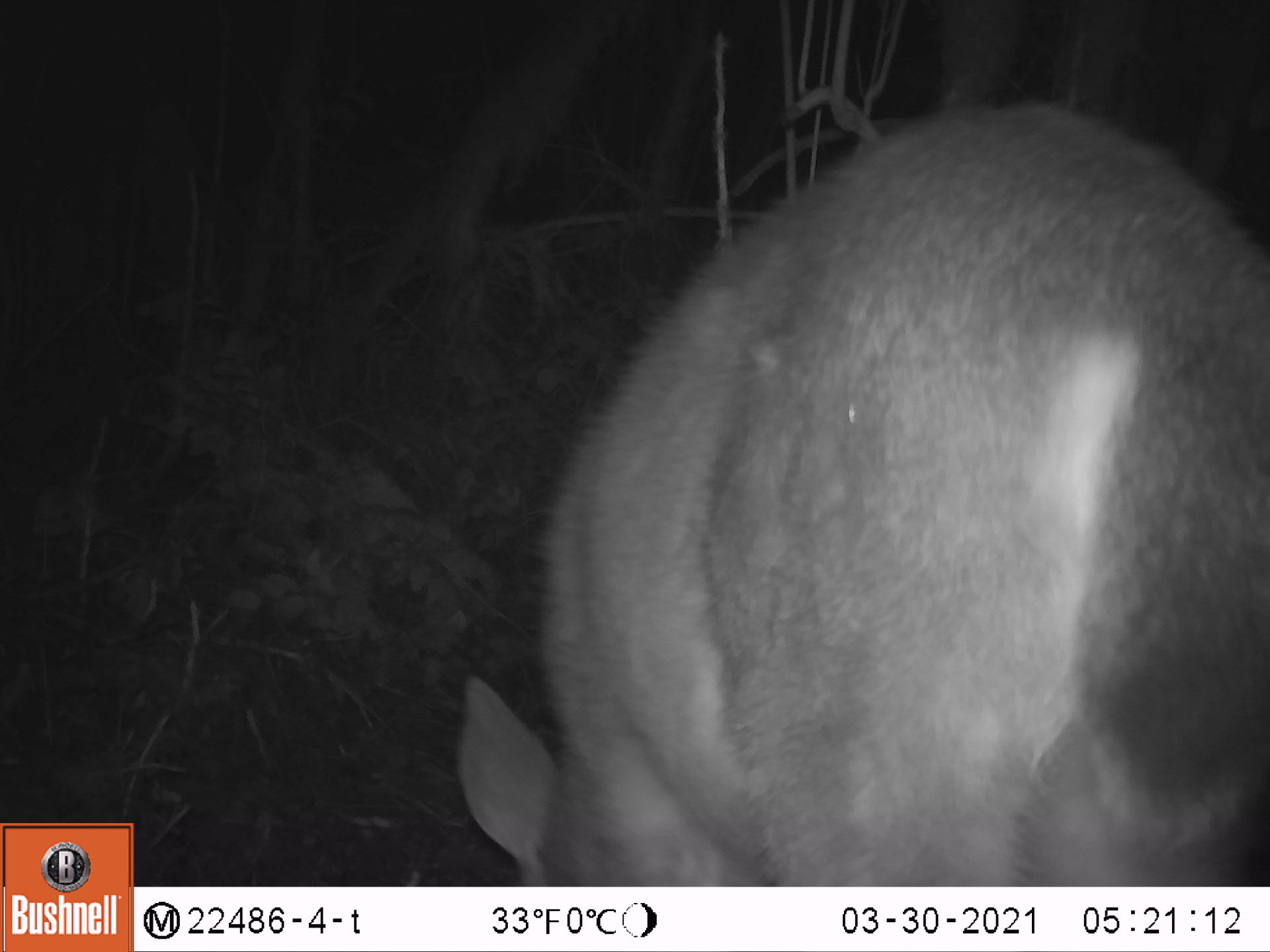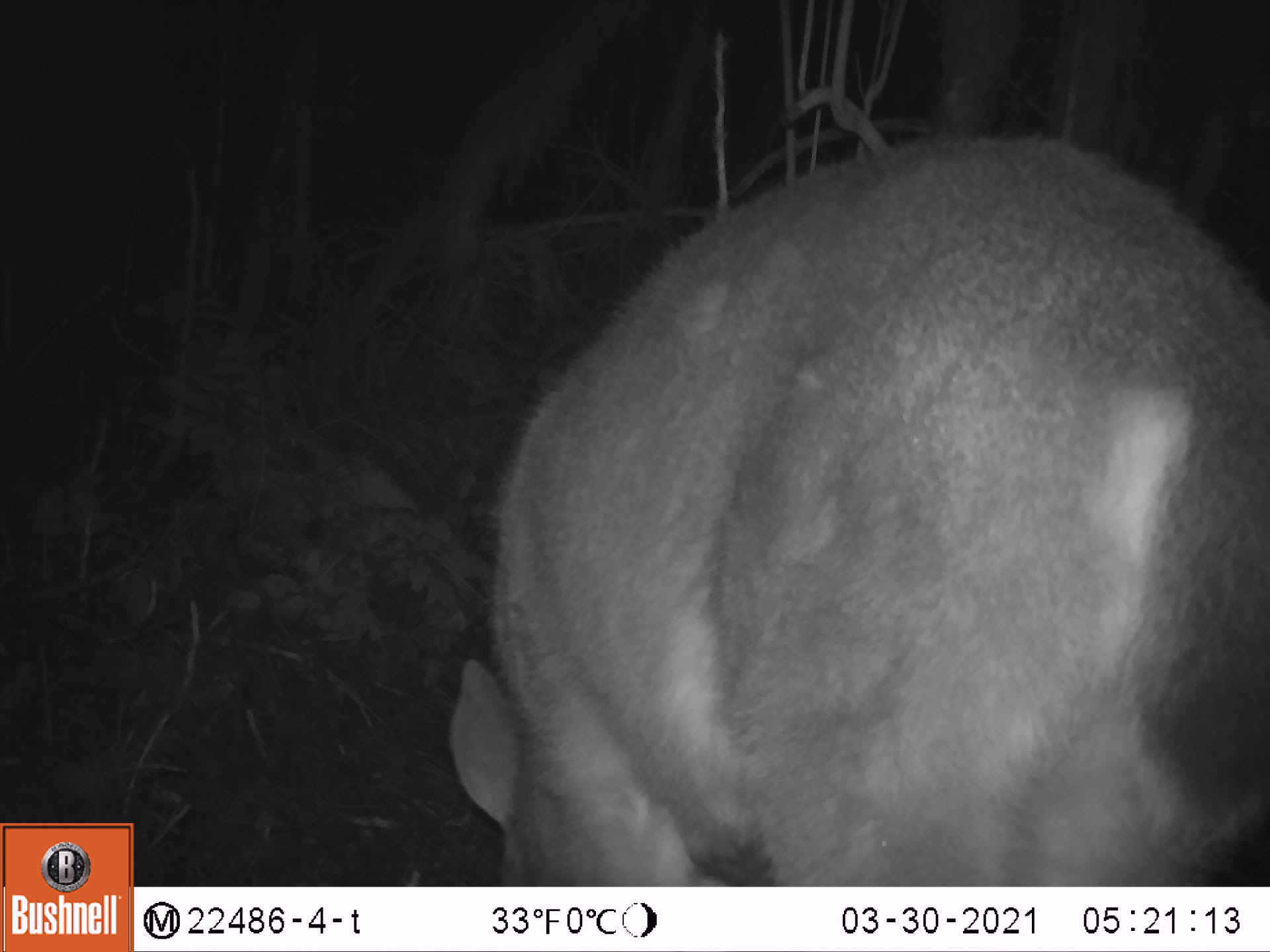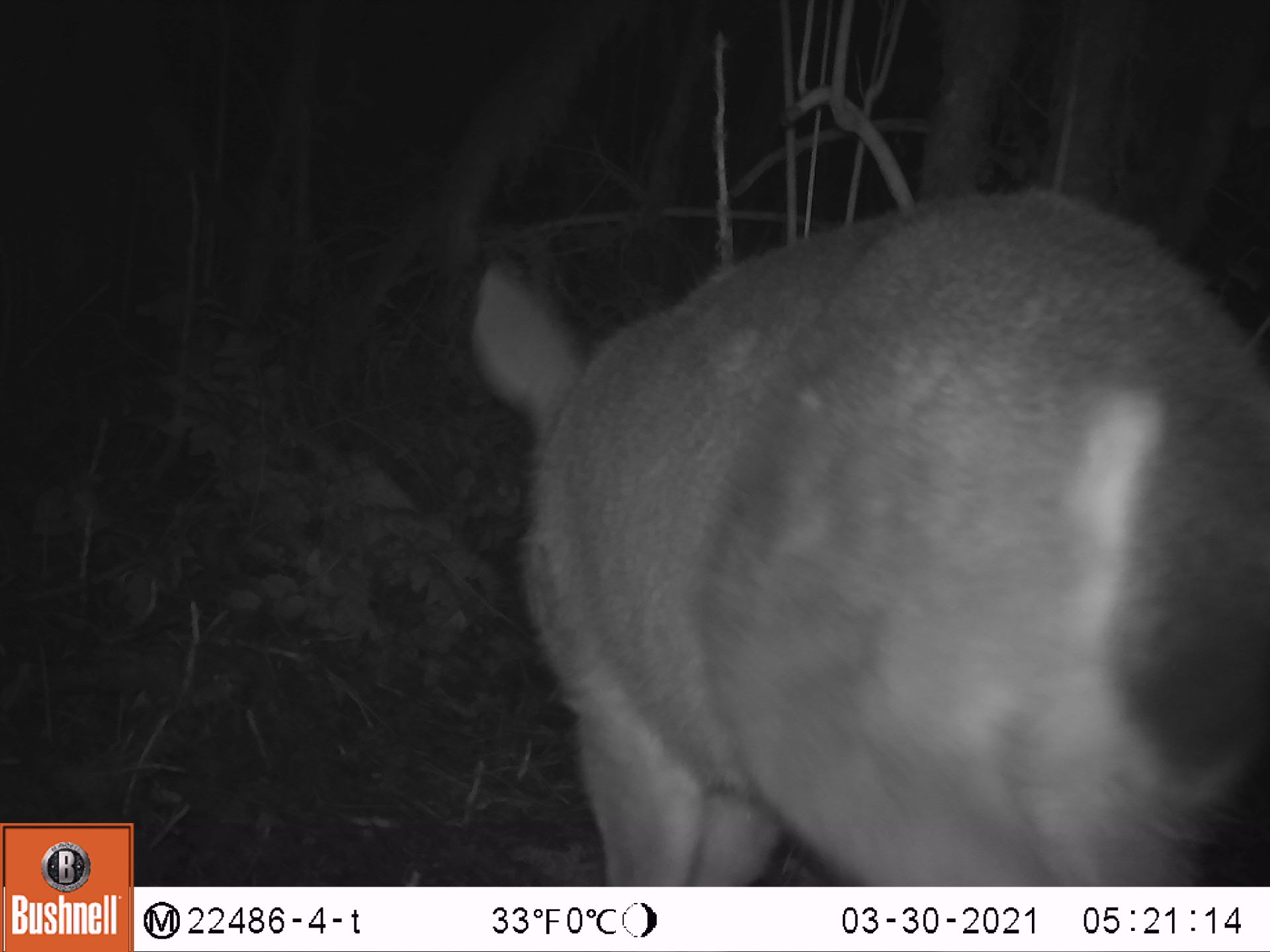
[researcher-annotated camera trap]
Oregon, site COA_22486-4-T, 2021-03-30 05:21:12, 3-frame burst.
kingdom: Animalia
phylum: Chordata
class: Mammalia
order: Artiodactyla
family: Cervidae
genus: Odocoileus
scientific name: Odocoileus hemionus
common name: black-tailed deer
Black-tailed deer (Odocoileus hemionus).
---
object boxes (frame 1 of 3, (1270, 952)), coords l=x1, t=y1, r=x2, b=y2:
black-tailed deer: l=442, t=87, r=1268, b=883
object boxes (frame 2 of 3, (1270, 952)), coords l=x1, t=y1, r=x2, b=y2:
black-tailed deer: l=419, t=104, r=1269, b=883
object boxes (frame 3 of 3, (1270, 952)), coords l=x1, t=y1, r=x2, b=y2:
black-tailed deer: l=440, t=178, r=1267, b=883